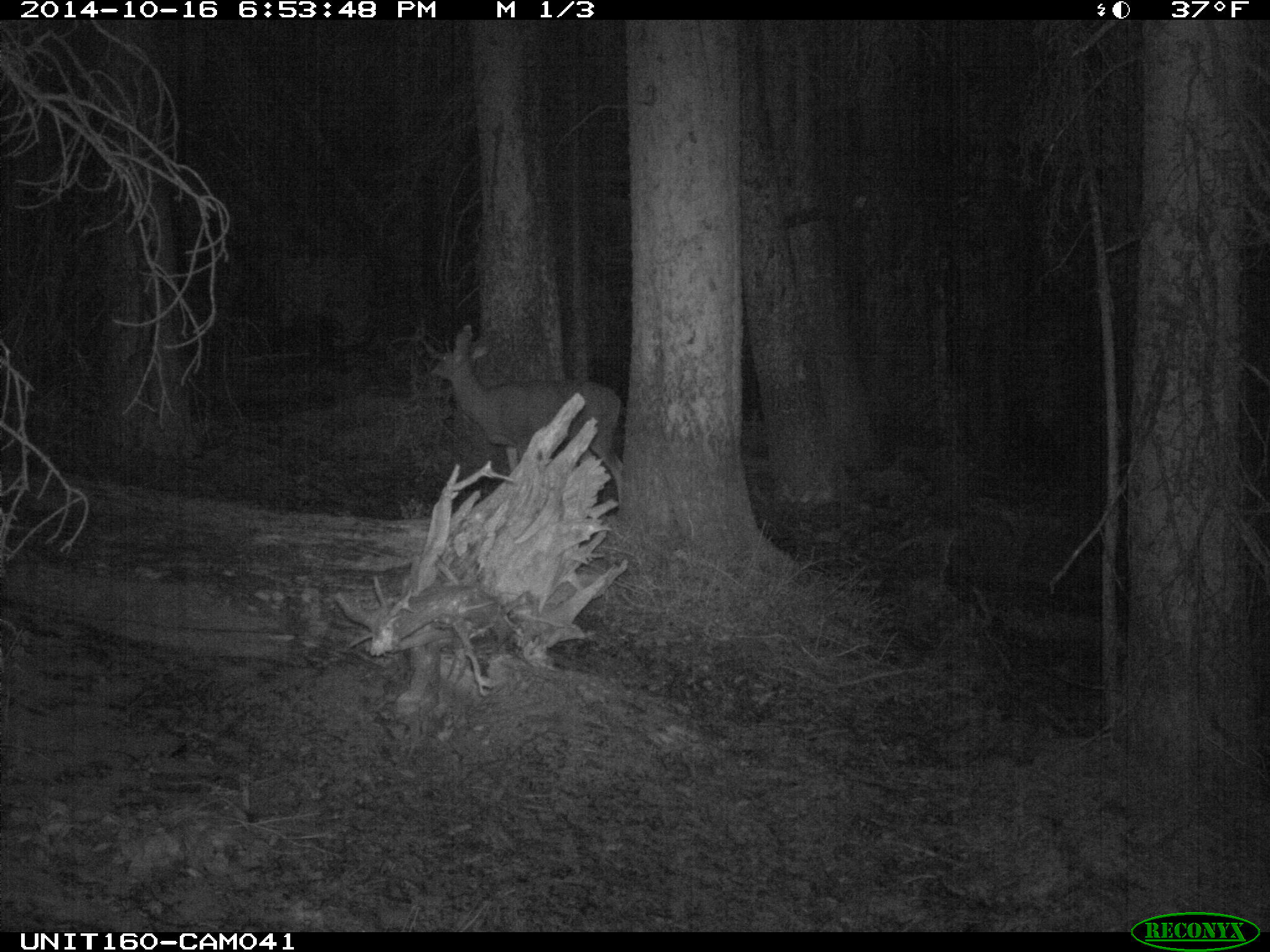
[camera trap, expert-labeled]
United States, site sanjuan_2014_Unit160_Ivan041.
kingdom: Animalia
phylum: Chordata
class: Mammalia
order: Artiodactyla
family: Cervidae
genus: Odocoileus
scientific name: Odocoileus hemionus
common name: mule deer